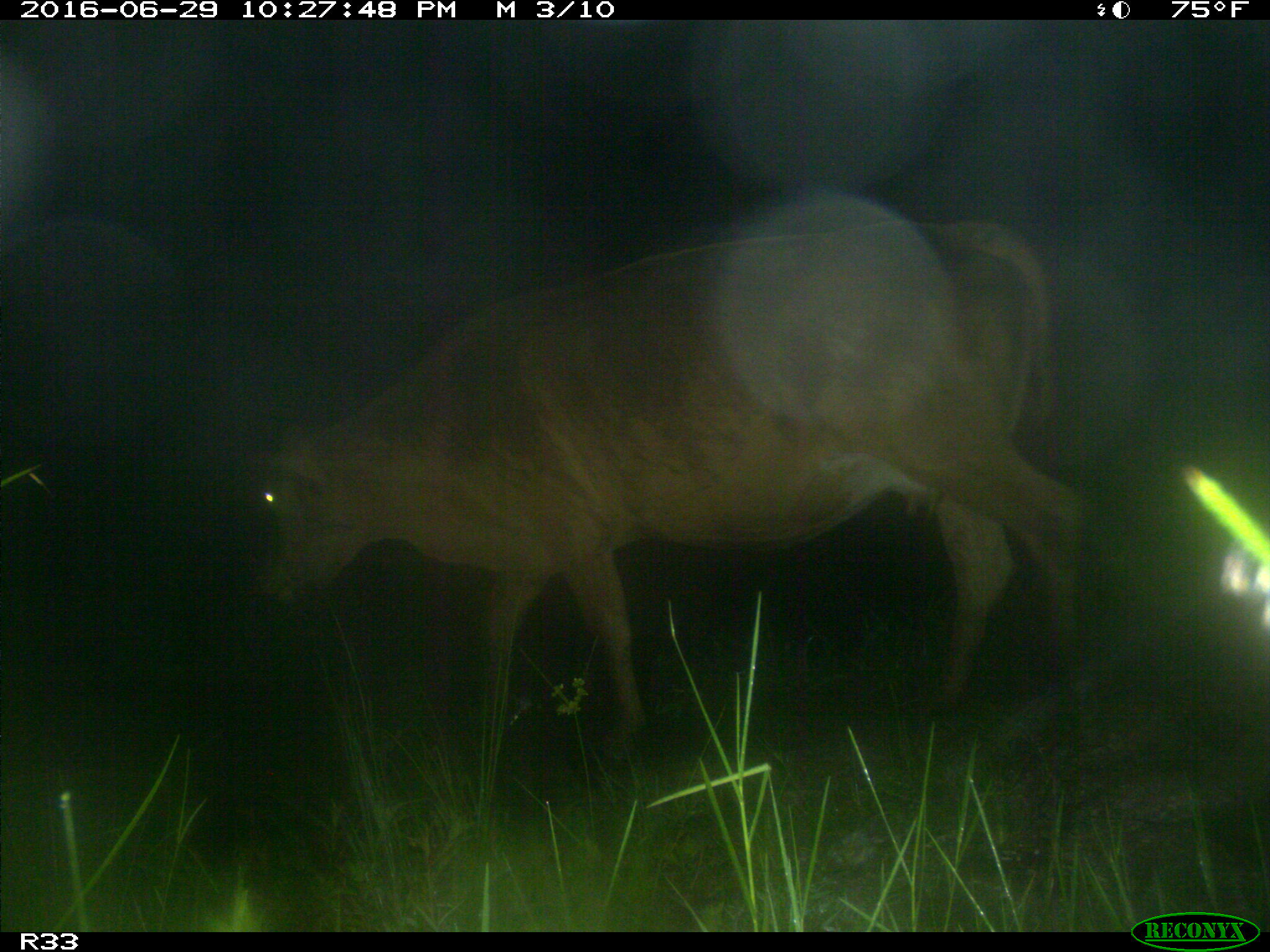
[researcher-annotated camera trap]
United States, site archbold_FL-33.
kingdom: Animalia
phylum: Chordata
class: Mammalia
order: Artiodactyla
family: Bovidae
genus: Bos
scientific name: Bos taurus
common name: domestic cow